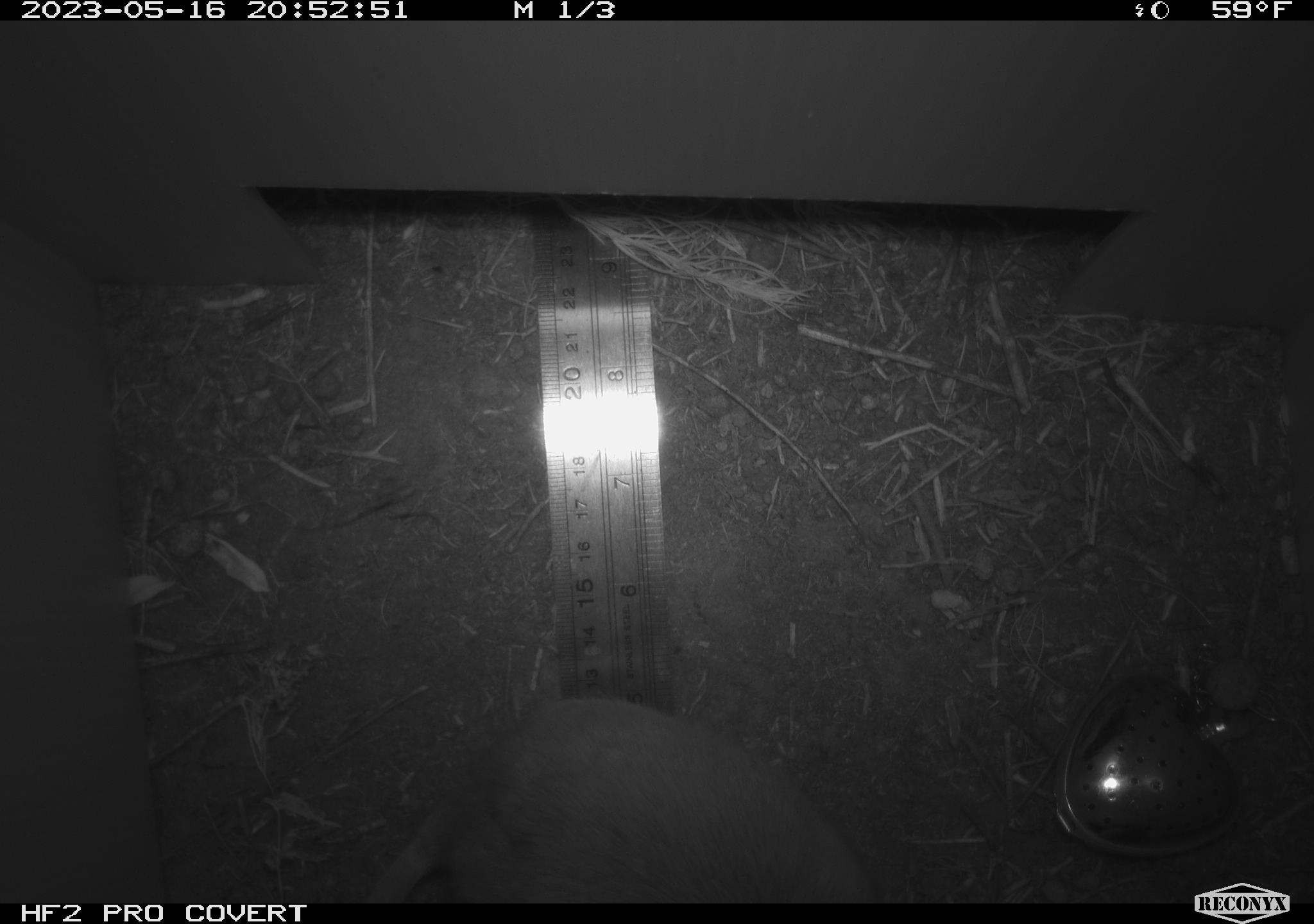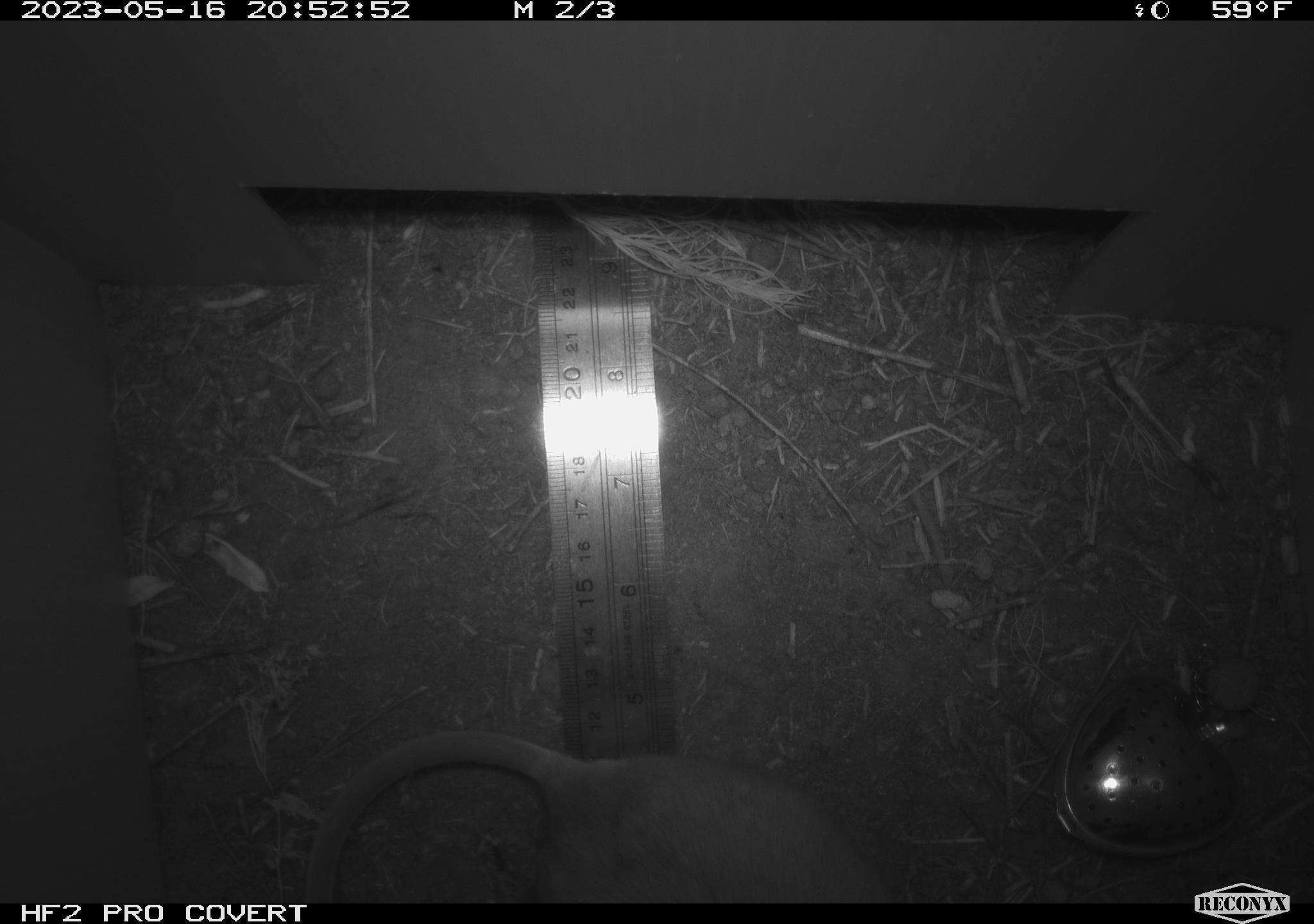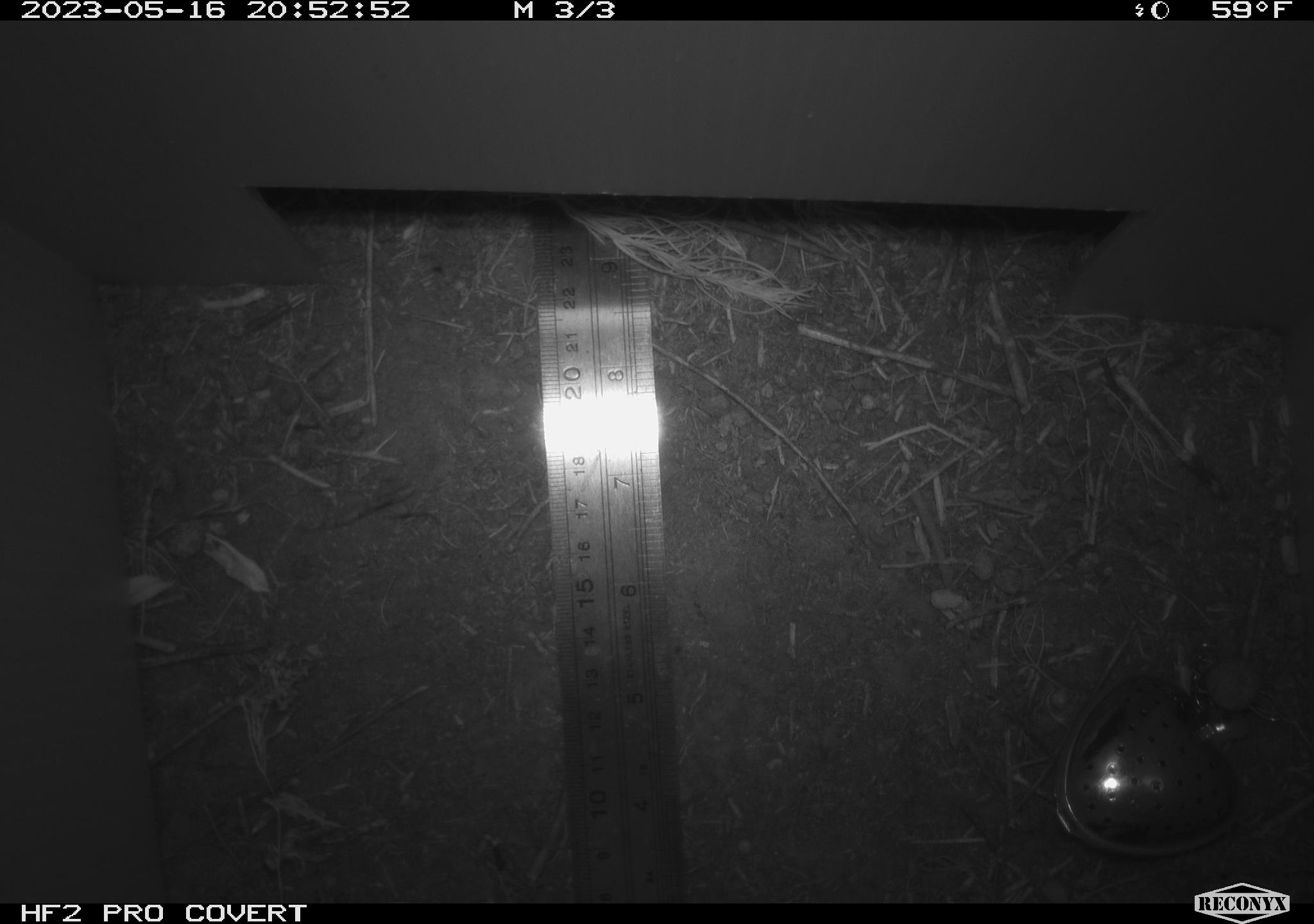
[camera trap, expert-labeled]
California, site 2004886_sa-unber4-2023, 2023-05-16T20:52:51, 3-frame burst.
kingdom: Animalia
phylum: Chordata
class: Mammalia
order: Rodentia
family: Cricetidae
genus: Neotoma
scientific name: Neotoma lepida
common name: desert woodrat